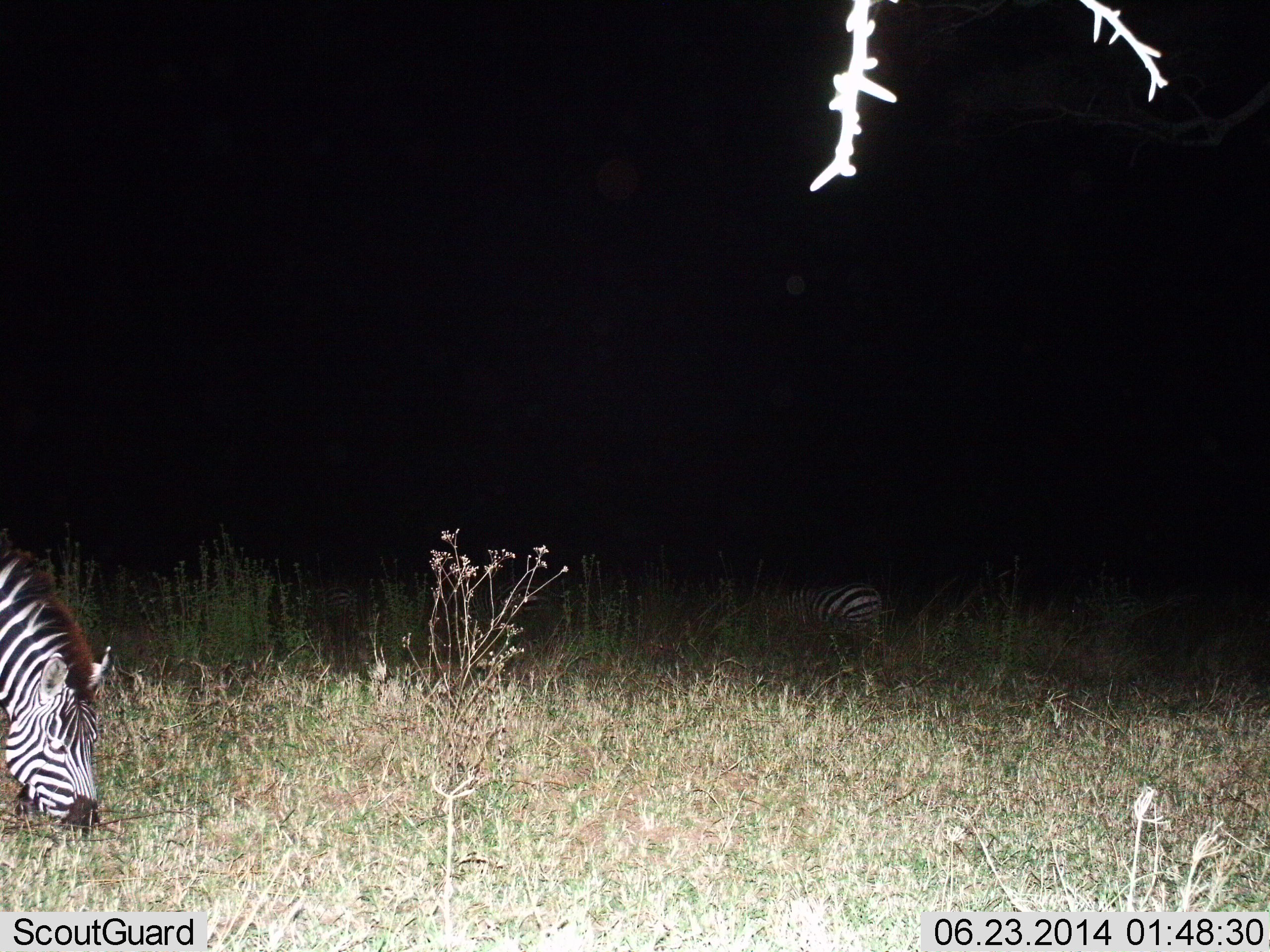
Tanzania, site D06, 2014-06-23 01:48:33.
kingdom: Animalia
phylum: Chordata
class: Mammalia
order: Perissodactyla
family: Equidae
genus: Equus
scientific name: Equus quagga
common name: plains zebra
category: zebra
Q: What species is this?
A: Zebra (plains zebra) (Equus quagga).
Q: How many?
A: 3.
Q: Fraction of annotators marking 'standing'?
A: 30%.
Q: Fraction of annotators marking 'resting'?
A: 0%.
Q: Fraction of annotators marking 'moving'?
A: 0%.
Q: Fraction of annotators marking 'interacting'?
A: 0%.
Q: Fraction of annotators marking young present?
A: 0%.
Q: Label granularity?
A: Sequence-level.